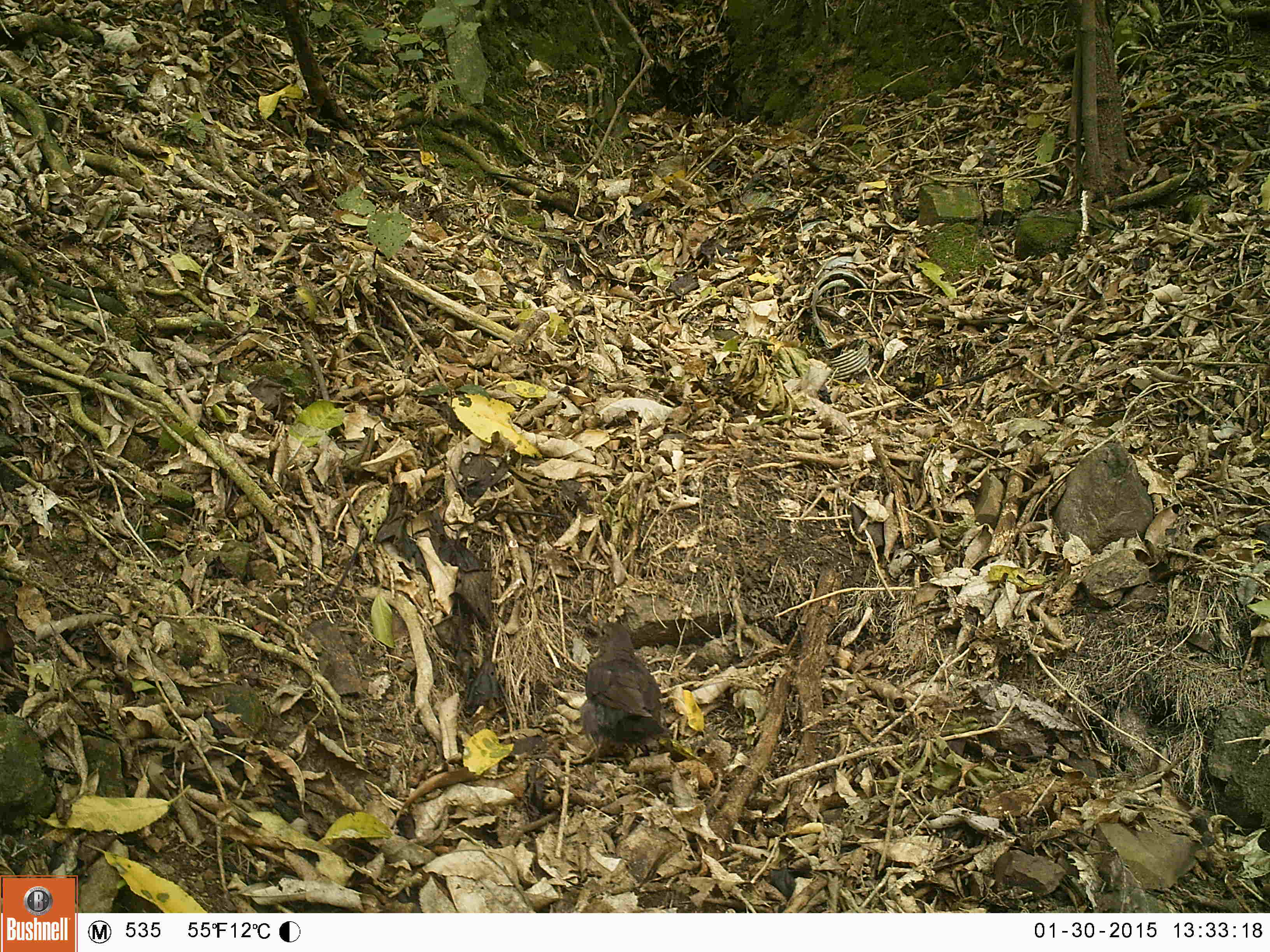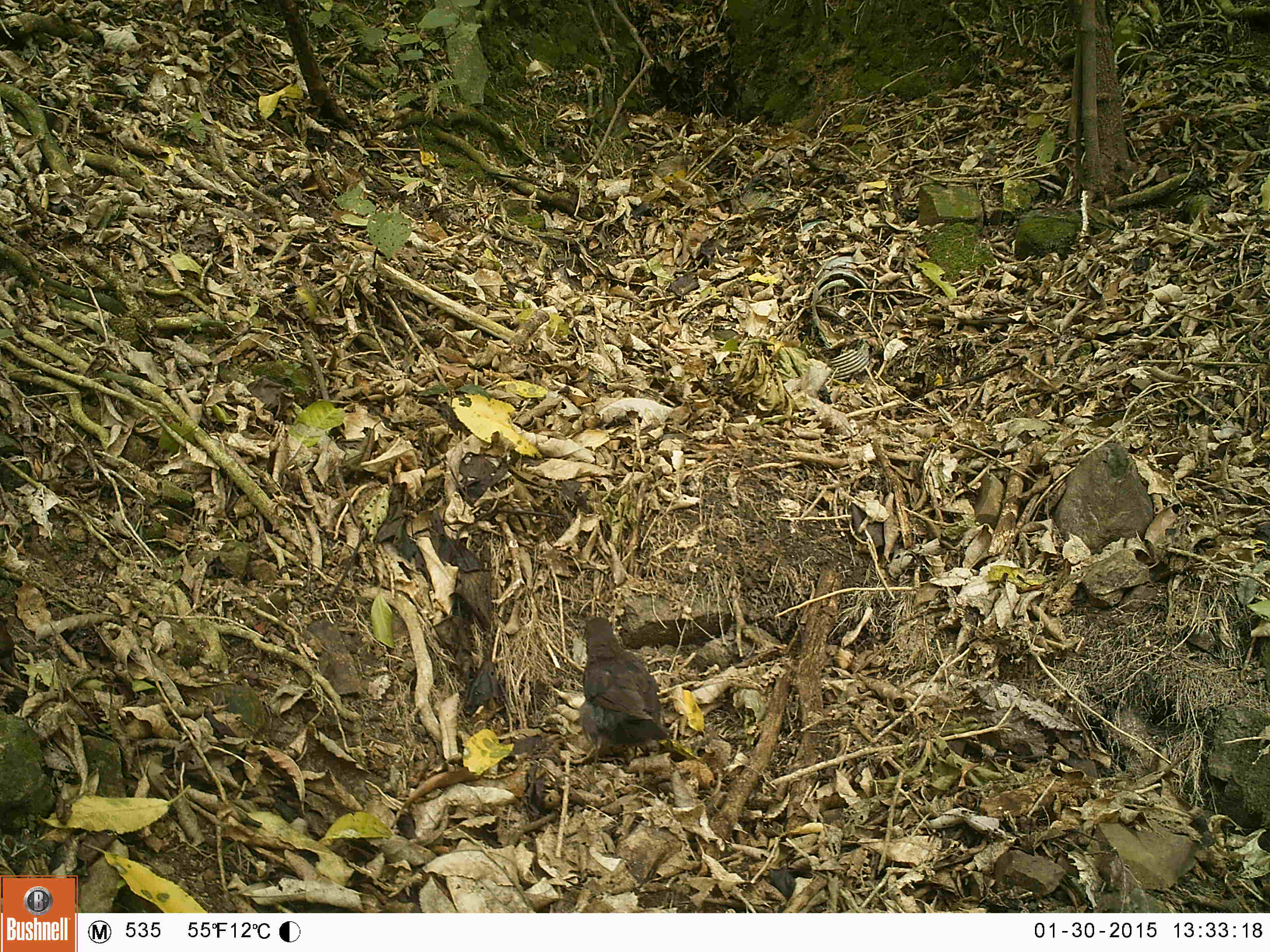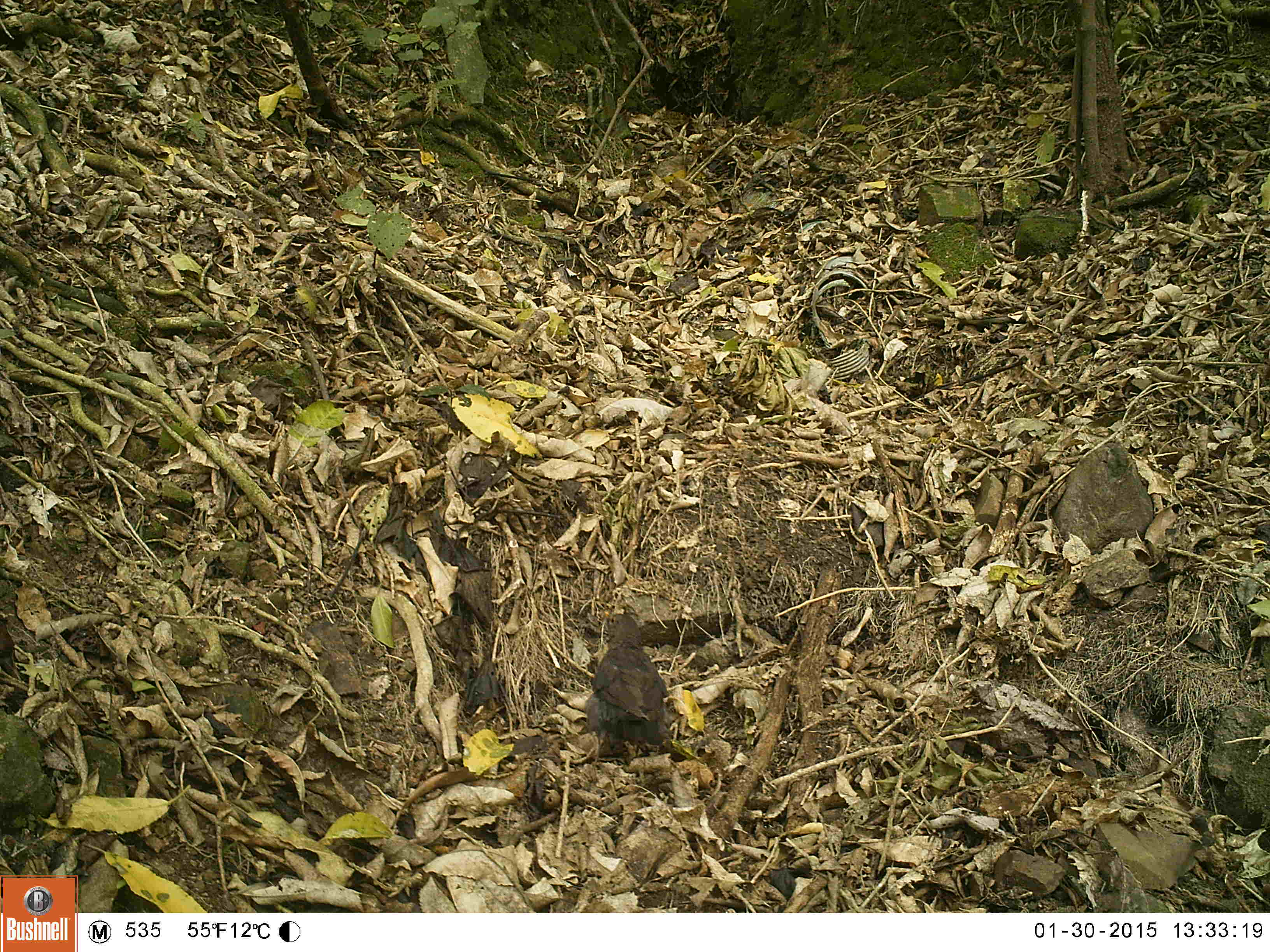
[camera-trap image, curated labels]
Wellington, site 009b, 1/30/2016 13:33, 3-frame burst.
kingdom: Animalia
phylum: Chordata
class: Aves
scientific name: Aves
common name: bird